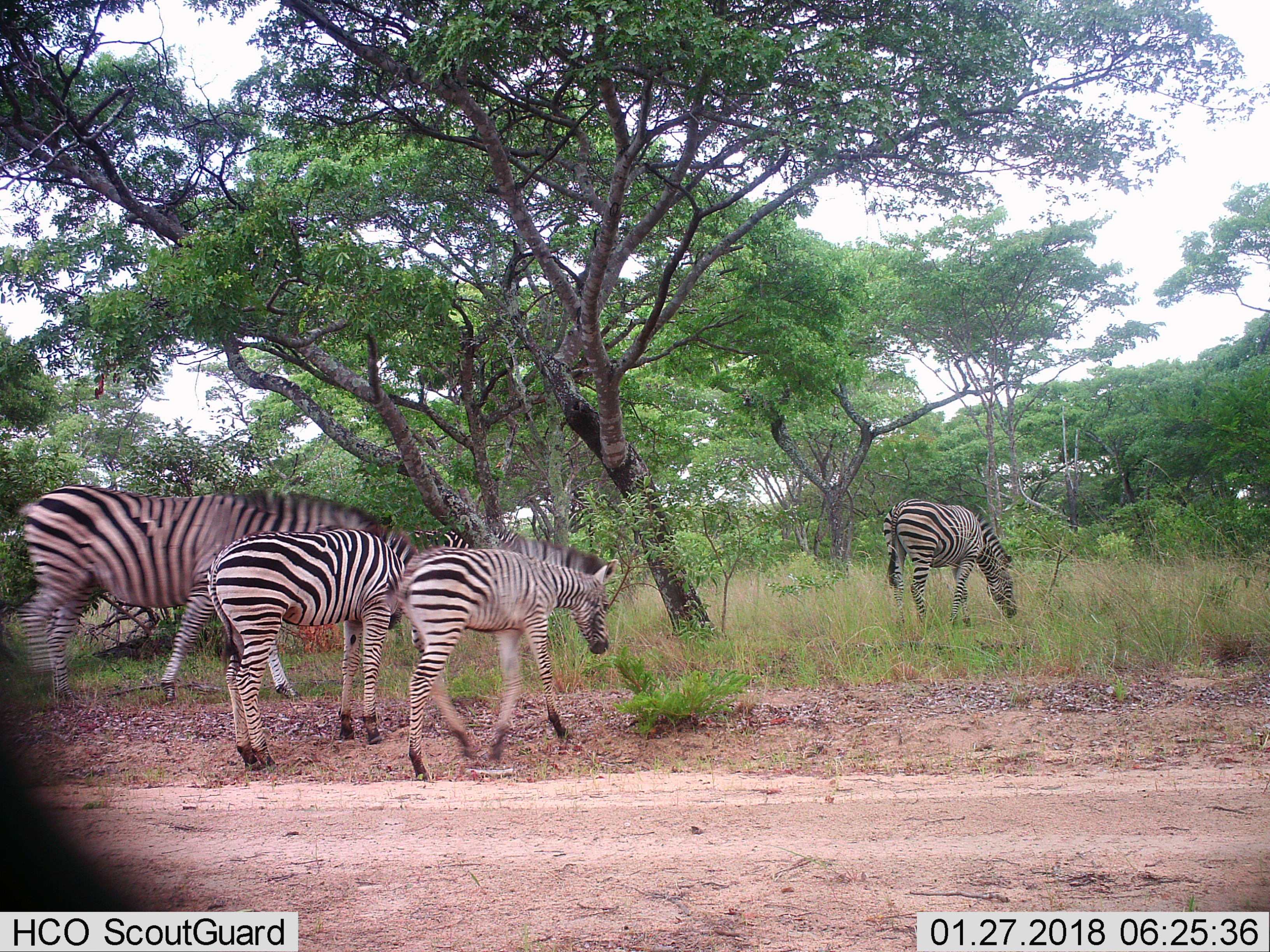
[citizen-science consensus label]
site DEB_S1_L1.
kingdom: Animalia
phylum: Chordata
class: Mammalia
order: Perissodactyla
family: Equidae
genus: Equus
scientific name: Equus quagga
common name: plains zebra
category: zebraplains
Zebraplains (plains zebra) (Equus quagga), count 5. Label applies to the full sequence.